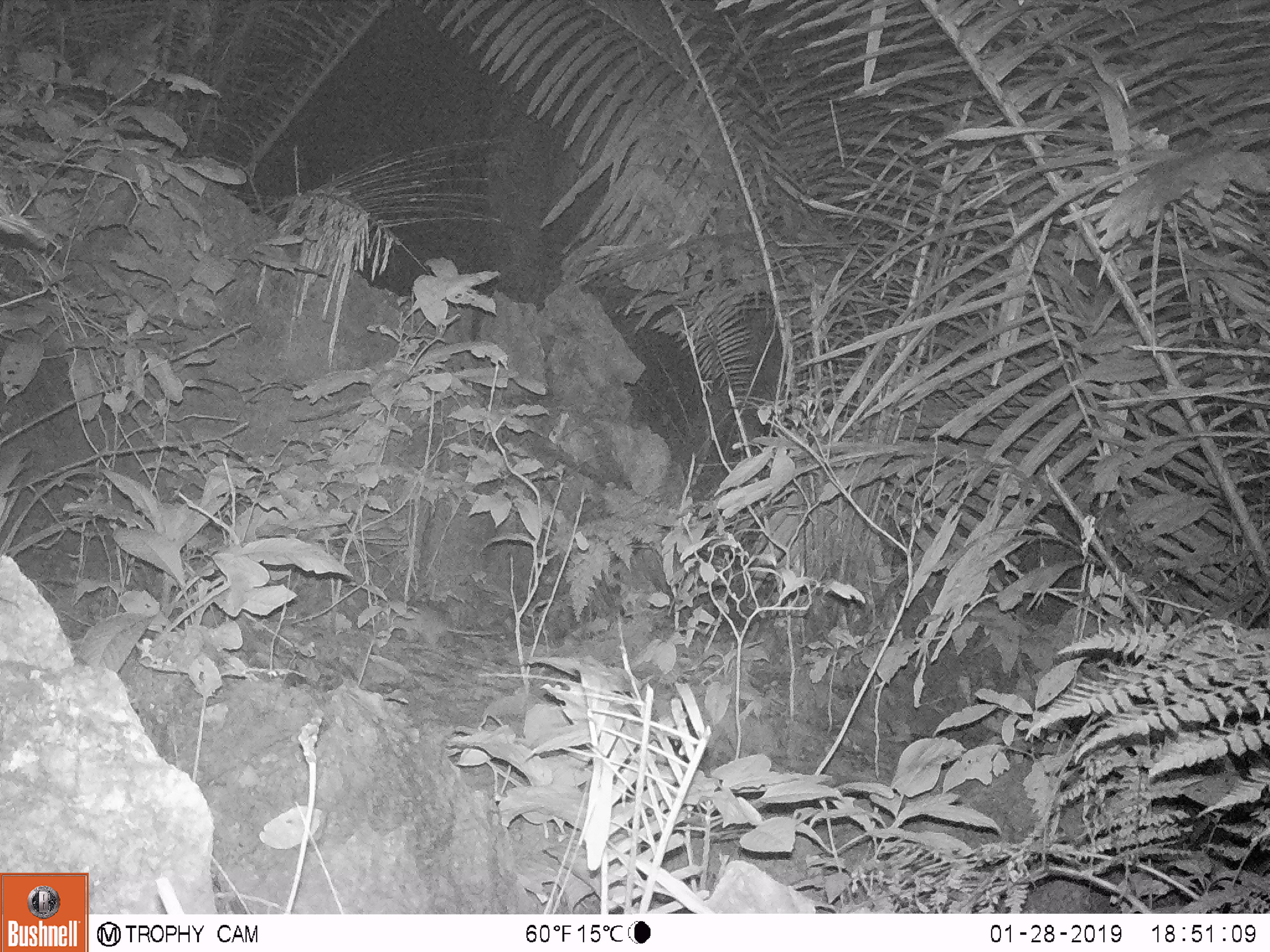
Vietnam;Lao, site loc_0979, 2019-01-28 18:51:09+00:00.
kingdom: Animalia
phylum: Chordata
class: Mammalia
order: Rodentia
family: Muridae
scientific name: Muridae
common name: old-world mice and rats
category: unidentified murid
Unidentified murid (old-world mice and rats) (Muridae). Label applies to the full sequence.